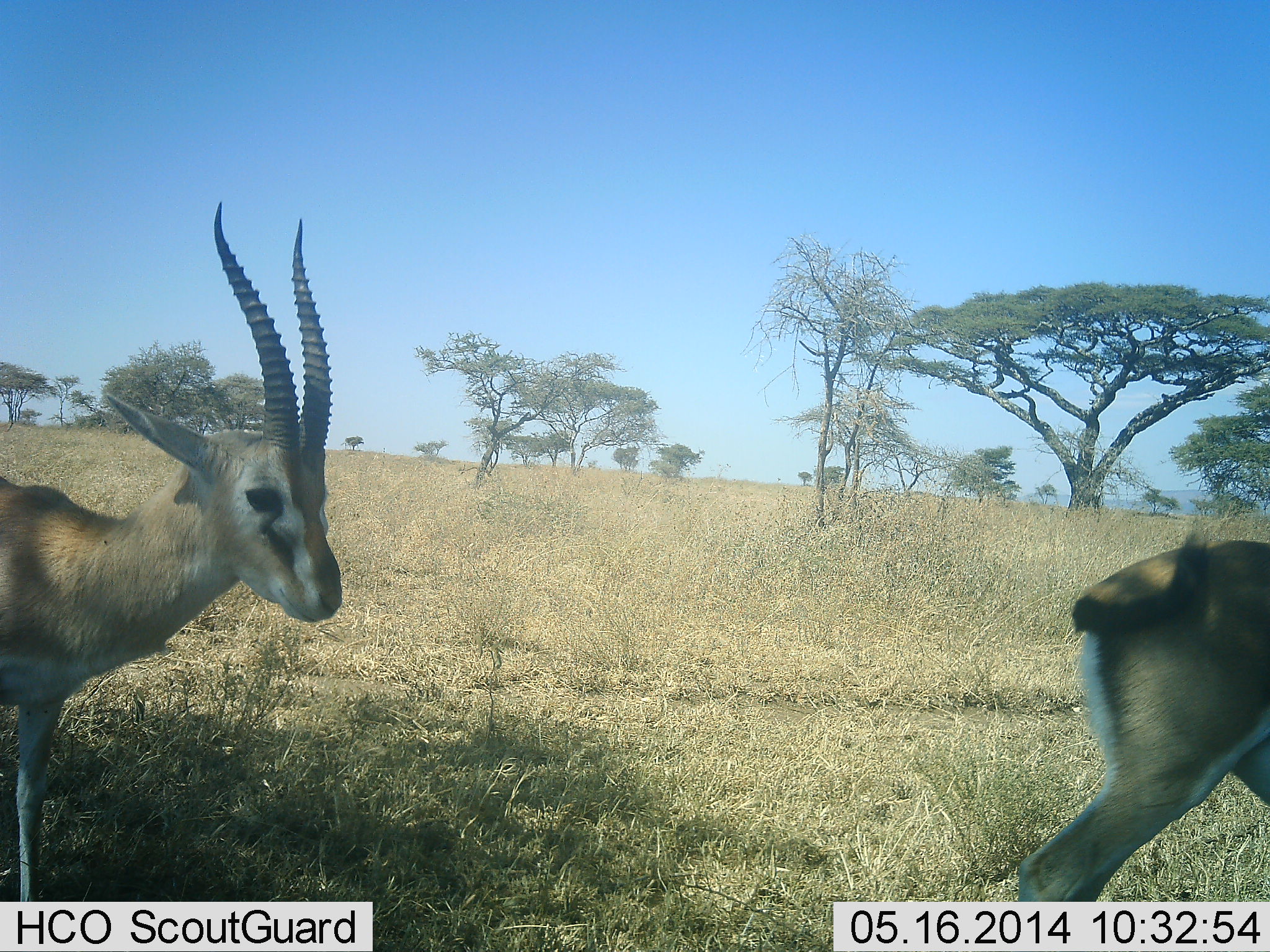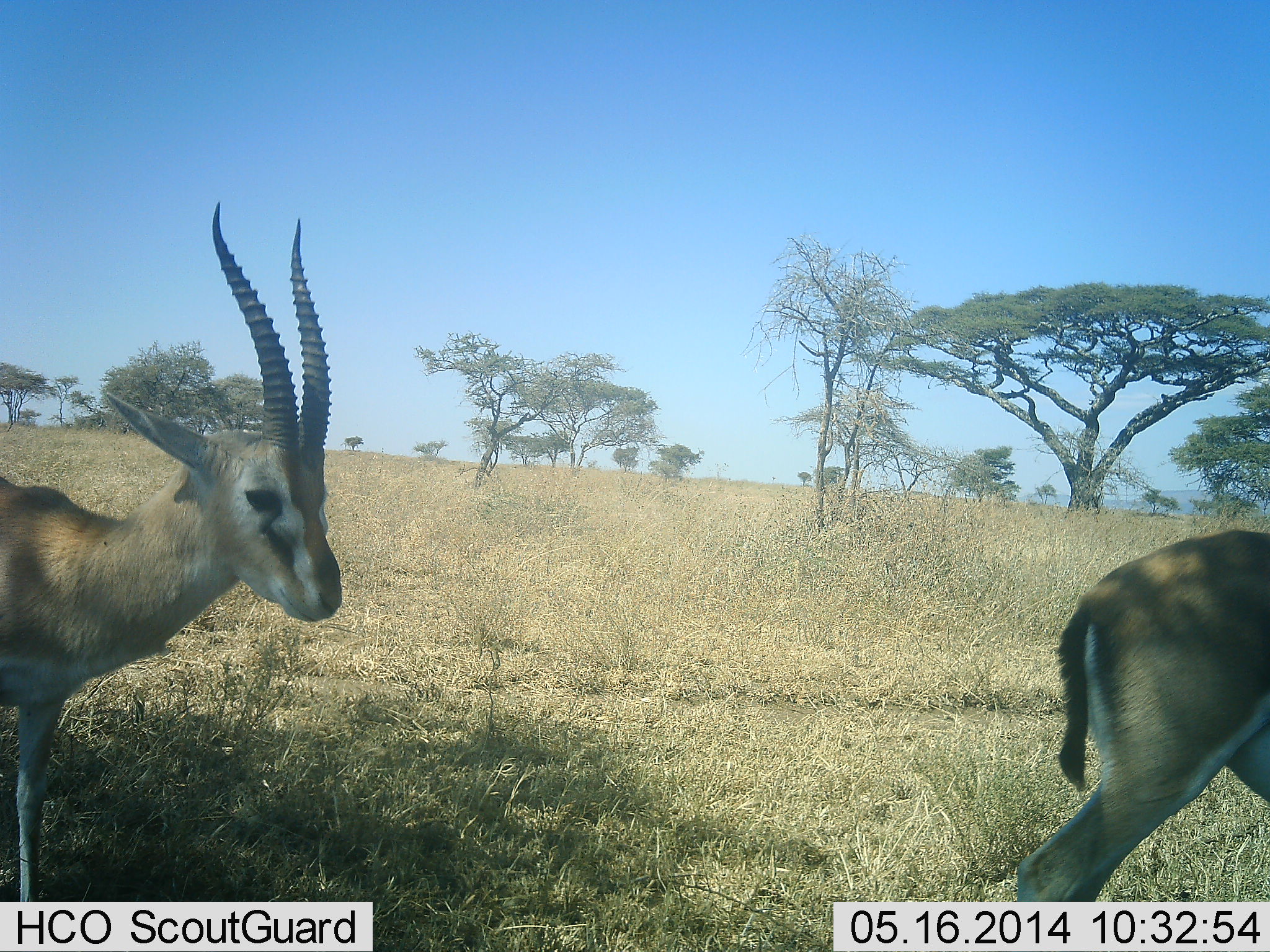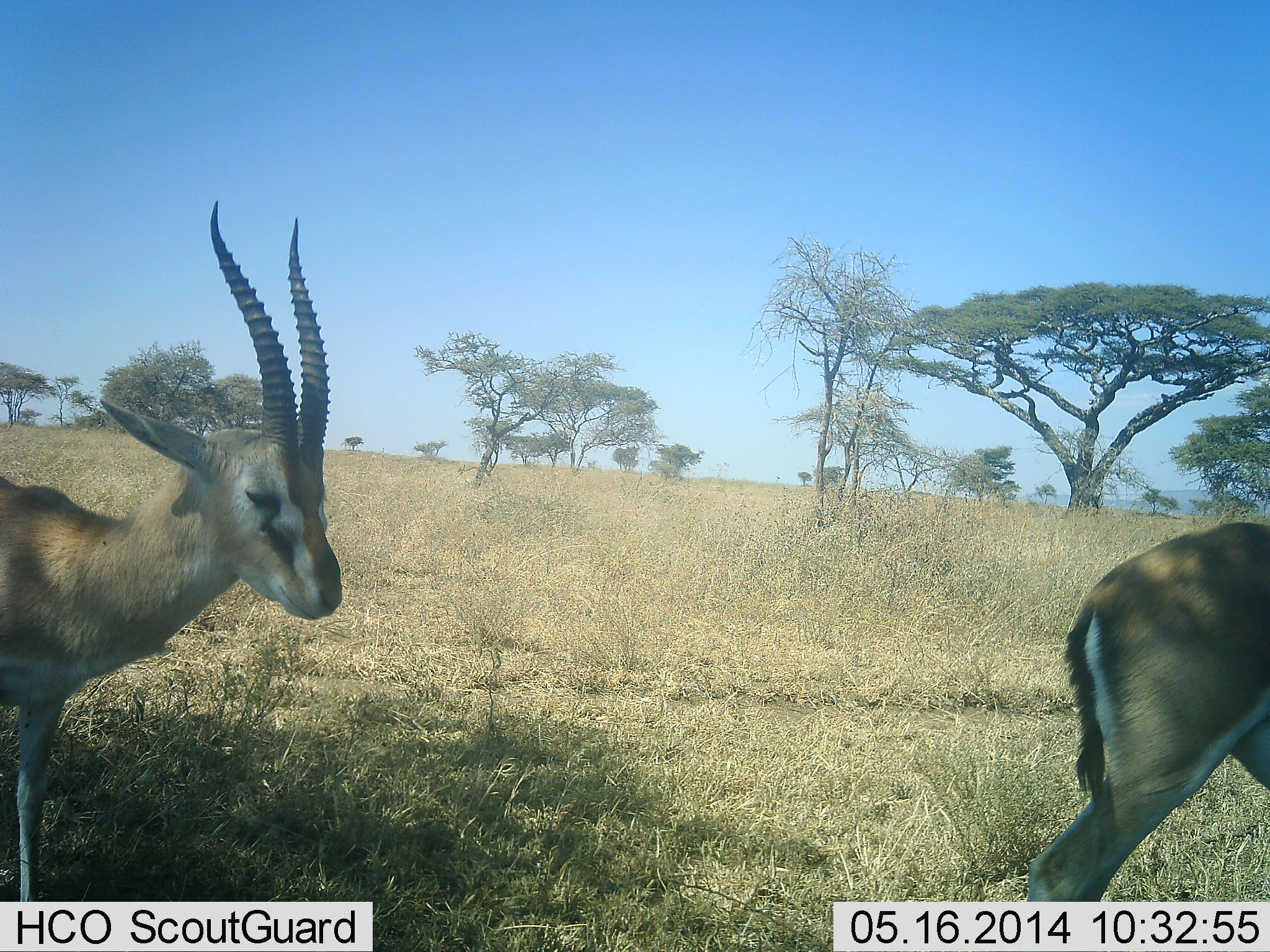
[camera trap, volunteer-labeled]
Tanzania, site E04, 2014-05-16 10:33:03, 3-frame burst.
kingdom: Animalia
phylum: Chordata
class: Mammalia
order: Artiodactyla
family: Bovidae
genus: Eudorcas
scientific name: Eudorcas thomsonii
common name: thomson's gazelle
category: gazellethomsons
Gazellethomsons (thomson's gazelle) (Eudorcas thomsonii), count 2. Behavior (volunteer vote fractions): standing 90%, resting 0%, moving 20%, interacting 0%. Young present (vote fraction): 0%. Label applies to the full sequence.